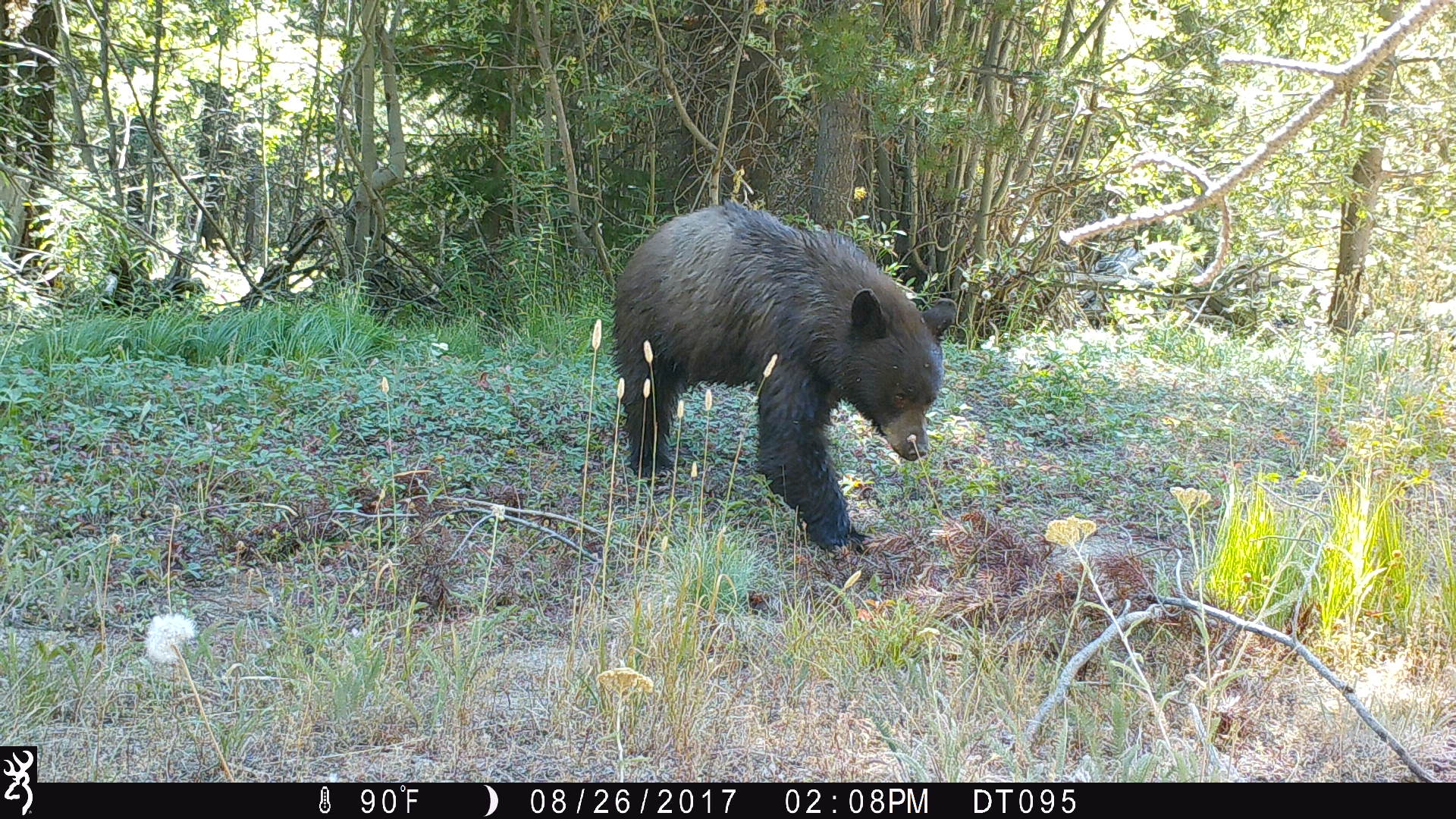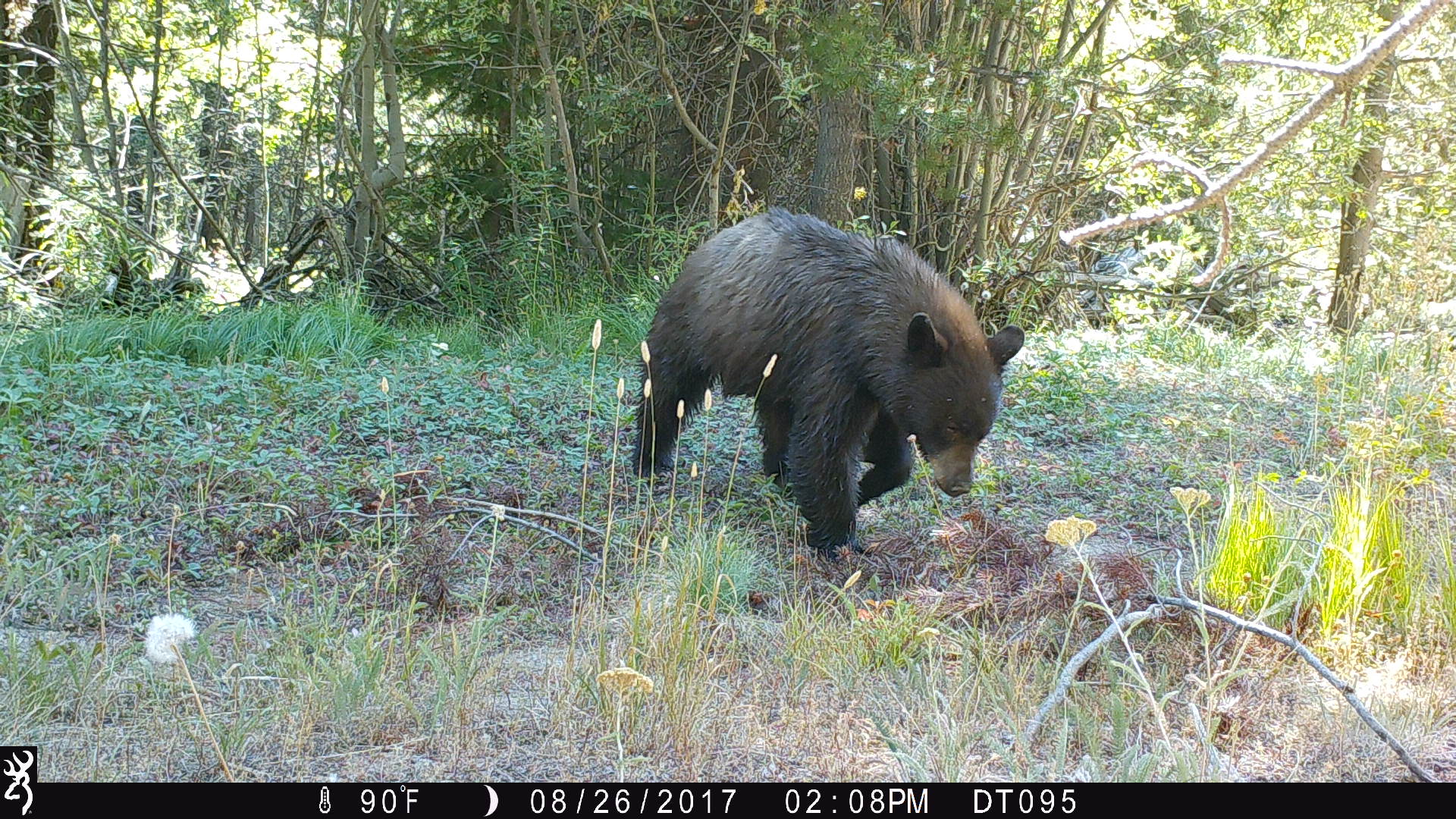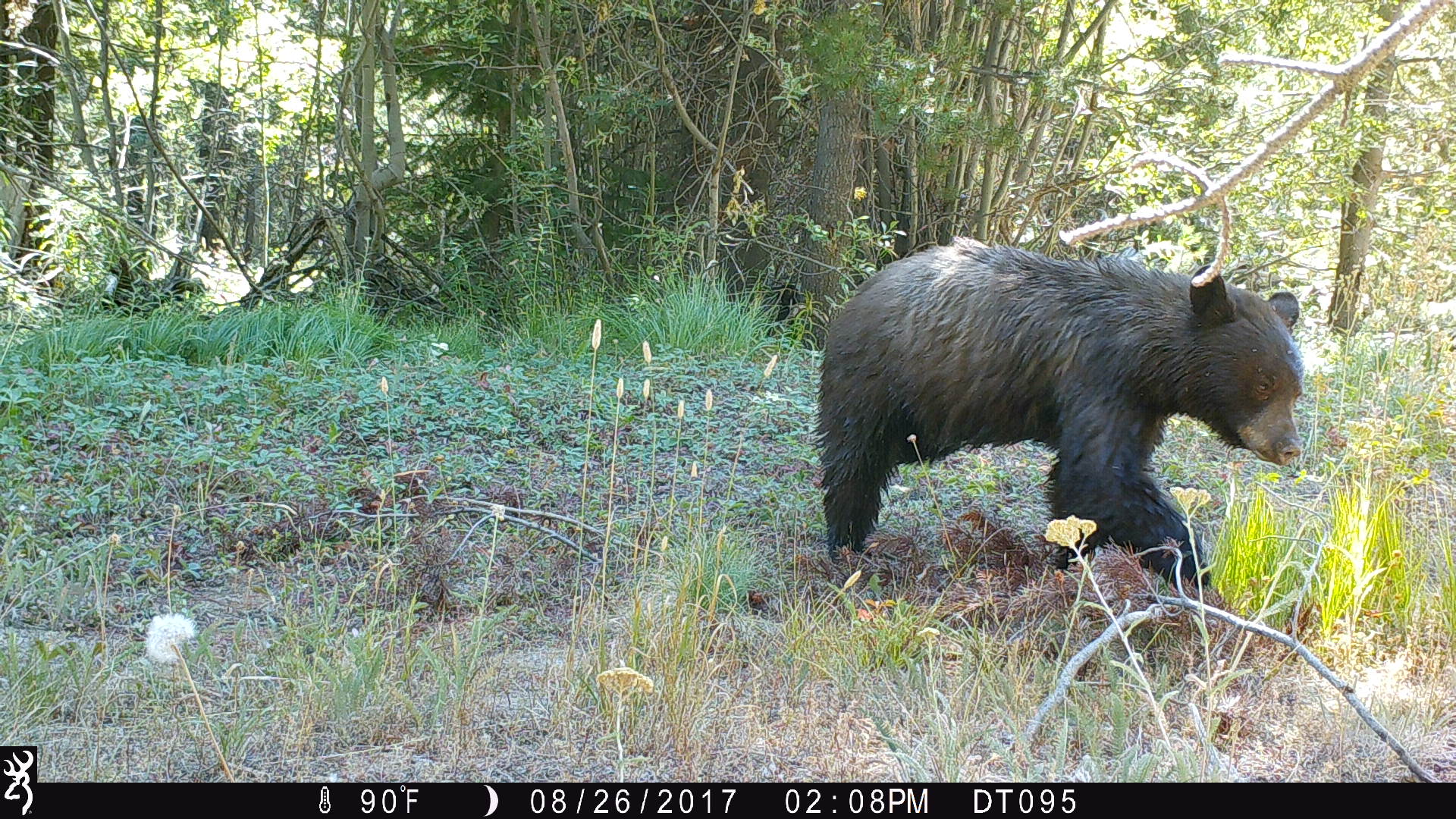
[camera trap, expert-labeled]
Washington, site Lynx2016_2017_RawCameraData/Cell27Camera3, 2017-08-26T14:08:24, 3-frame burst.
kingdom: Animalia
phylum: Chordata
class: Mammalia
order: Carnivora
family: Ursidae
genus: Ursus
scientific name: Ursus americanus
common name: american black bear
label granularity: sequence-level